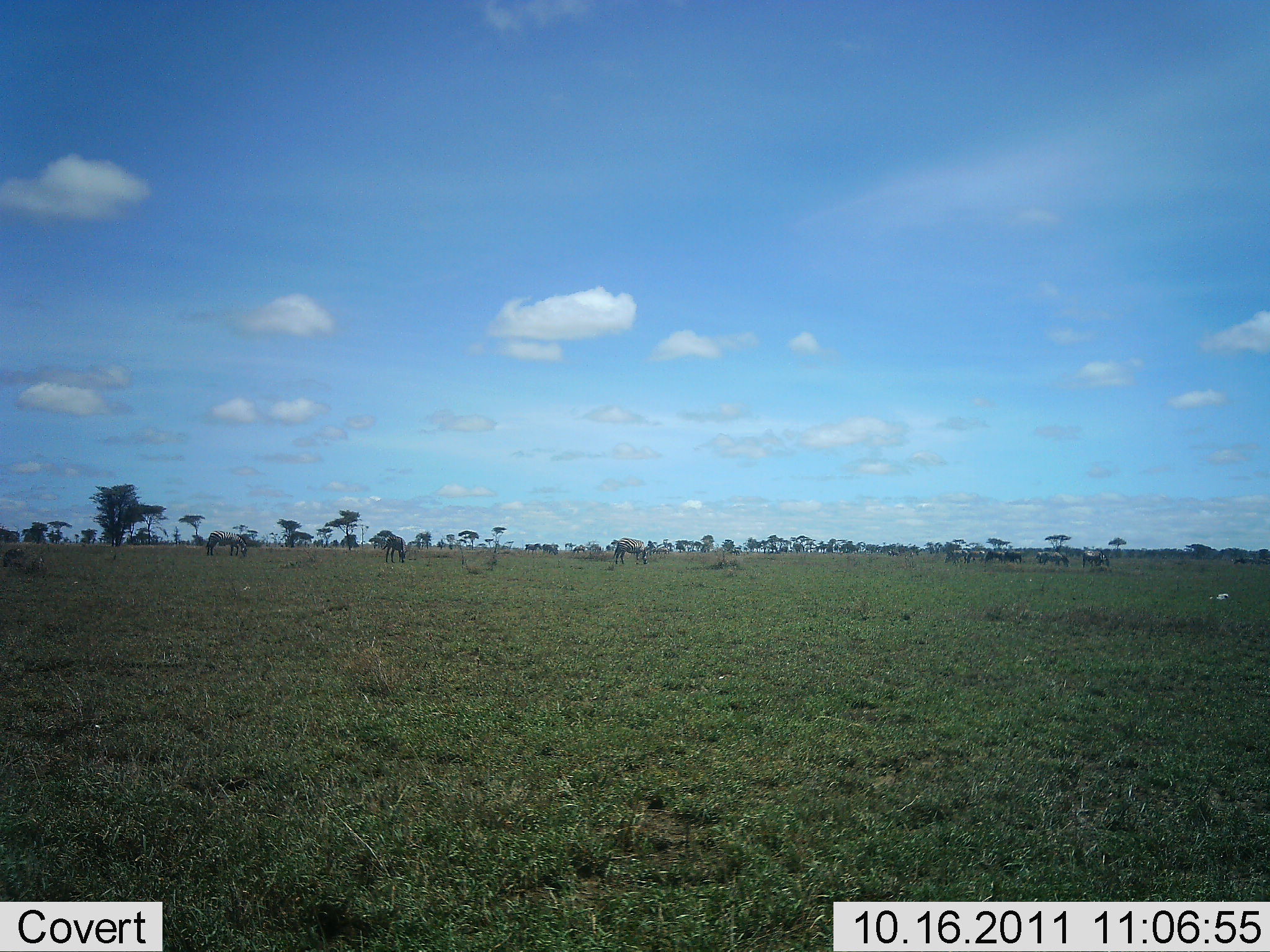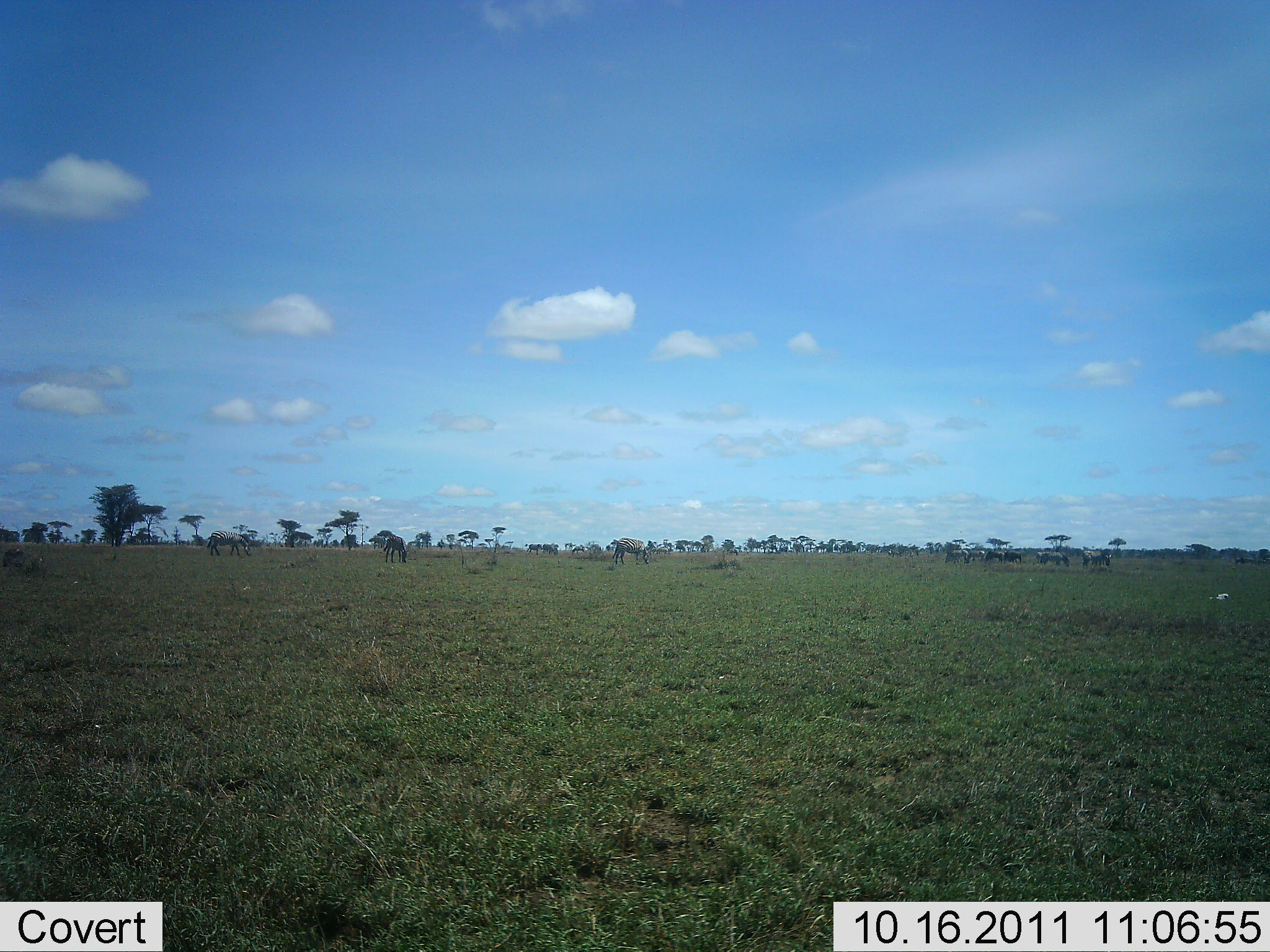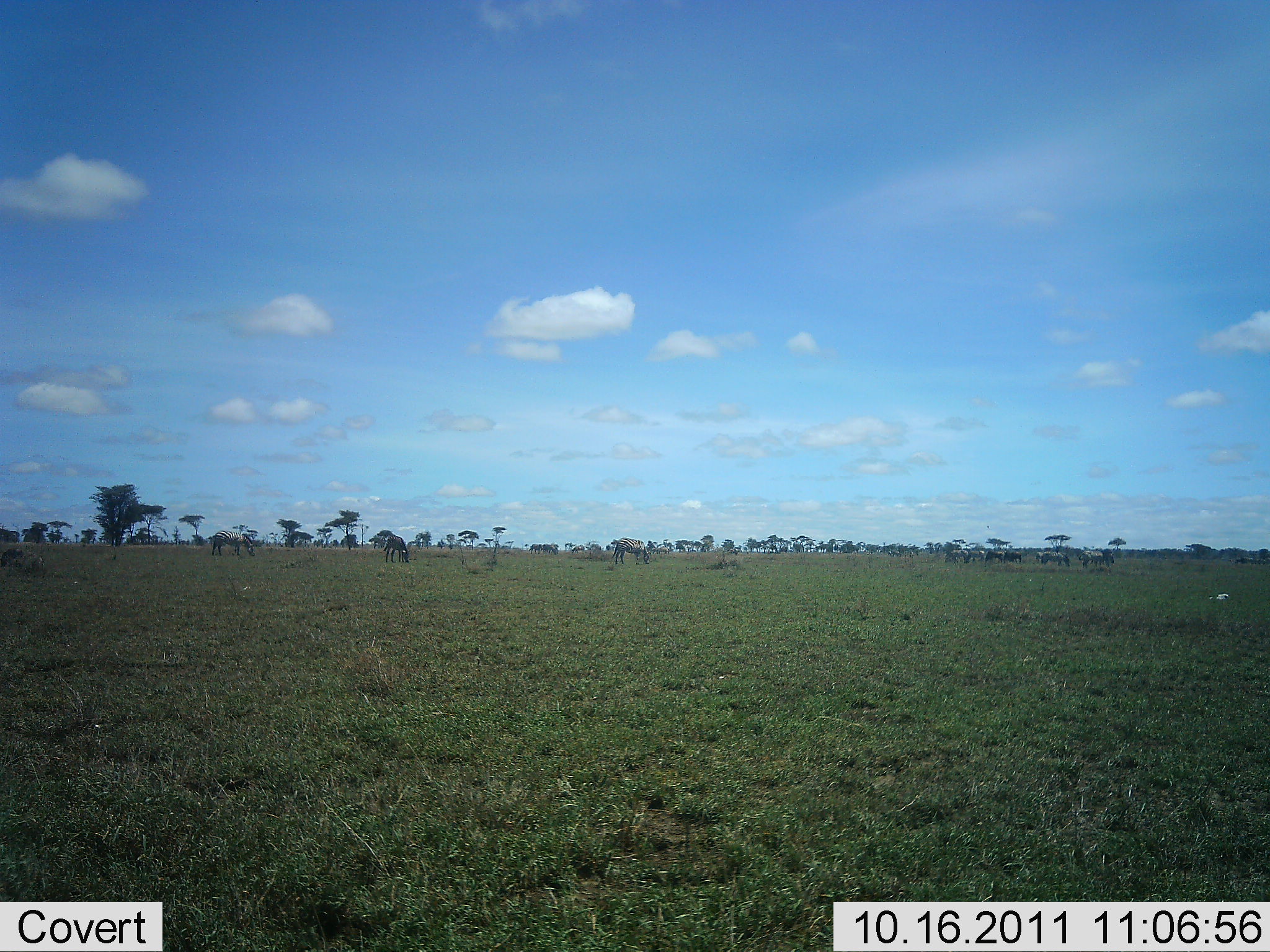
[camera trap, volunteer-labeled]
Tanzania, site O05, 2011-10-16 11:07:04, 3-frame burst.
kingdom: Animalia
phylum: Chordata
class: Mammalia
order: Artiodactyla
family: Bovidae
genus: Connochaetes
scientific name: Connochaetes taurinus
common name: blue wildebeest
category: wildebeest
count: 10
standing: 50%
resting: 10%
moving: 30%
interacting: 0%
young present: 0%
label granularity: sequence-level